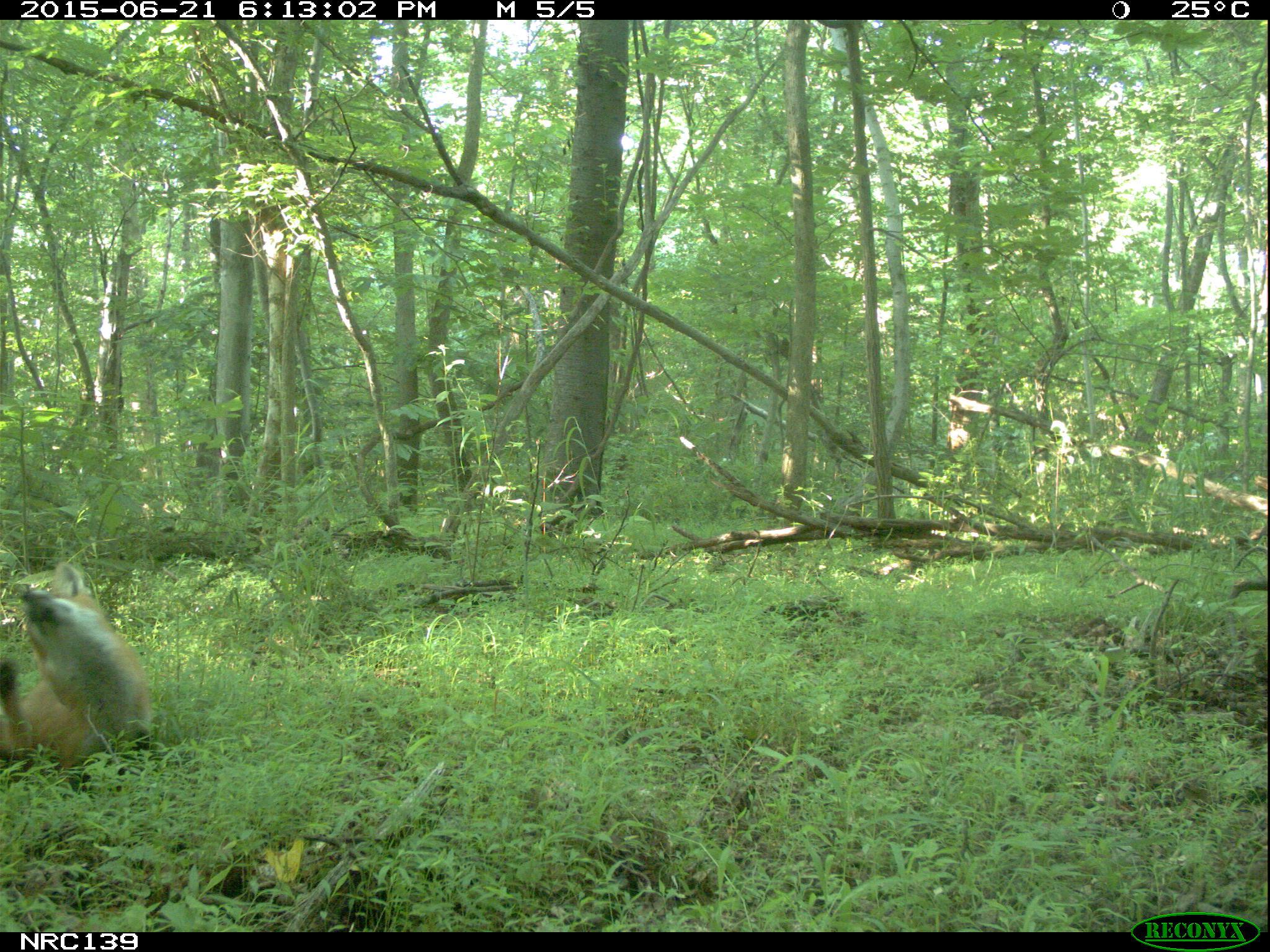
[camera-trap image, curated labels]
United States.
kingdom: Animalia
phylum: Chordata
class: Mammalia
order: Carnivora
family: Canidae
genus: Vulpes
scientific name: Vulpes vulpes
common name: red fox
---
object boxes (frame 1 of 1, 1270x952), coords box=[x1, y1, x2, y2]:
Red Fox: box=[0, 548, 162, 778]